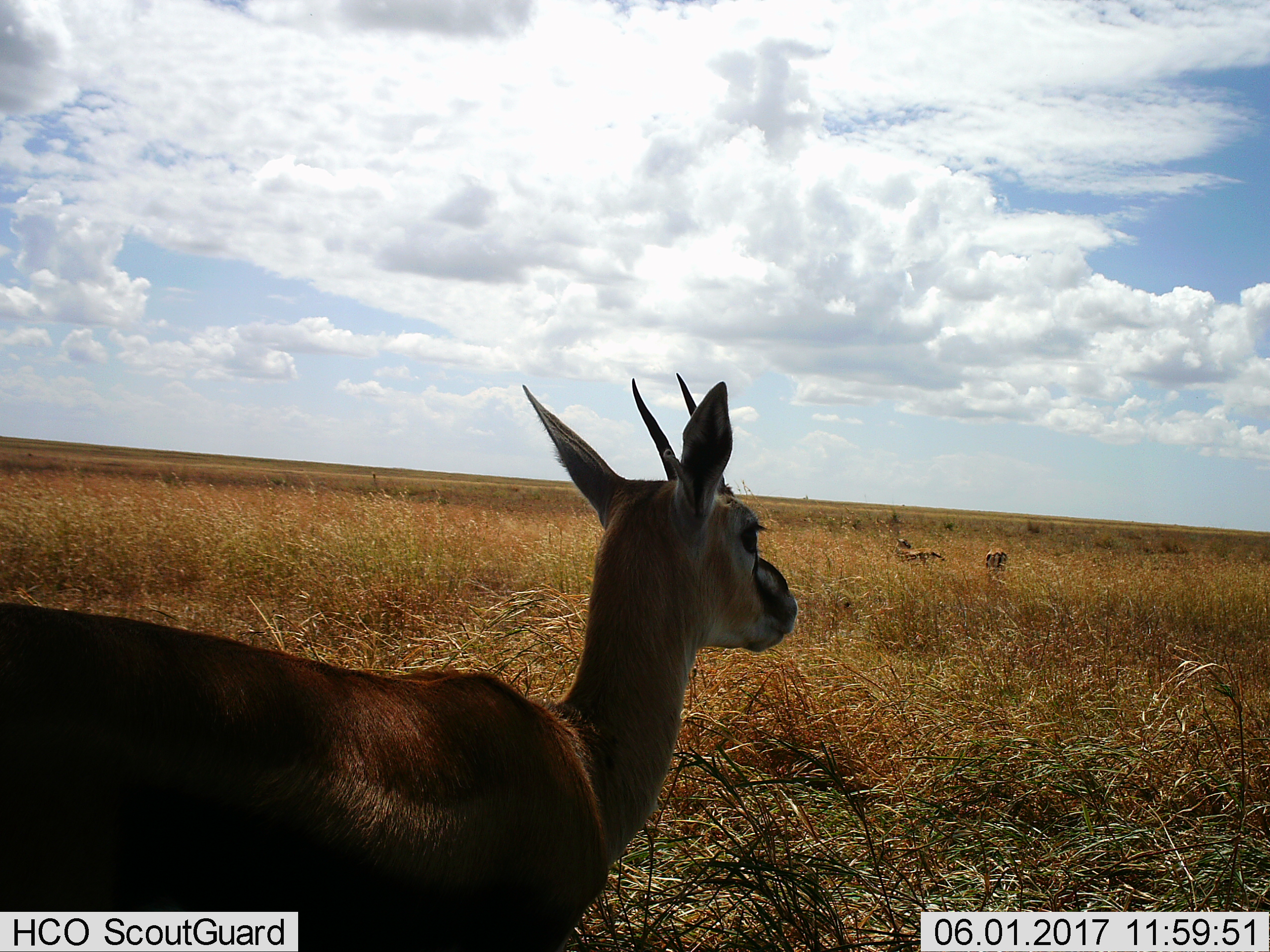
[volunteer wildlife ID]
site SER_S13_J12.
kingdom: Animalia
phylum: Chordata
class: Mammalia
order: Artiodactyla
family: Bovidae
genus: Eudorcas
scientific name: Eudorcas thomsonii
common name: thomson's gazelle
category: gazellethomsons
Gazellethomsons (thomson's gazelle) (Eudorcas thomsonii), count 3. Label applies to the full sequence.